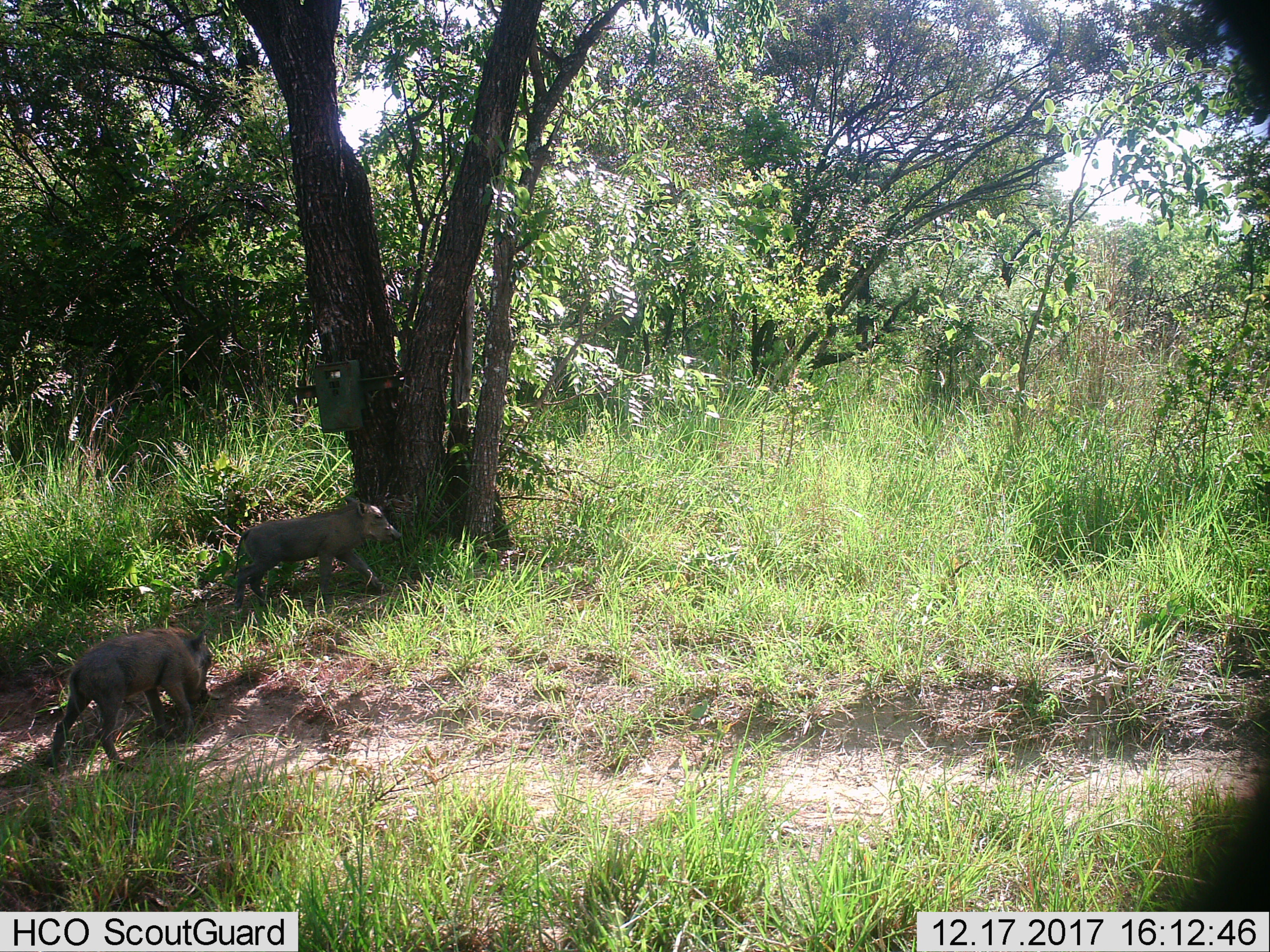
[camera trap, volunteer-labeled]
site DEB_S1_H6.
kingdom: Animalia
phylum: Chordata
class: Mammalia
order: Artiodactyla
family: Suidae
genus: Phacochoerus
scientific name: Phacochoerus africanus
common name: warthog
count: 2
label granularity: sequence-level